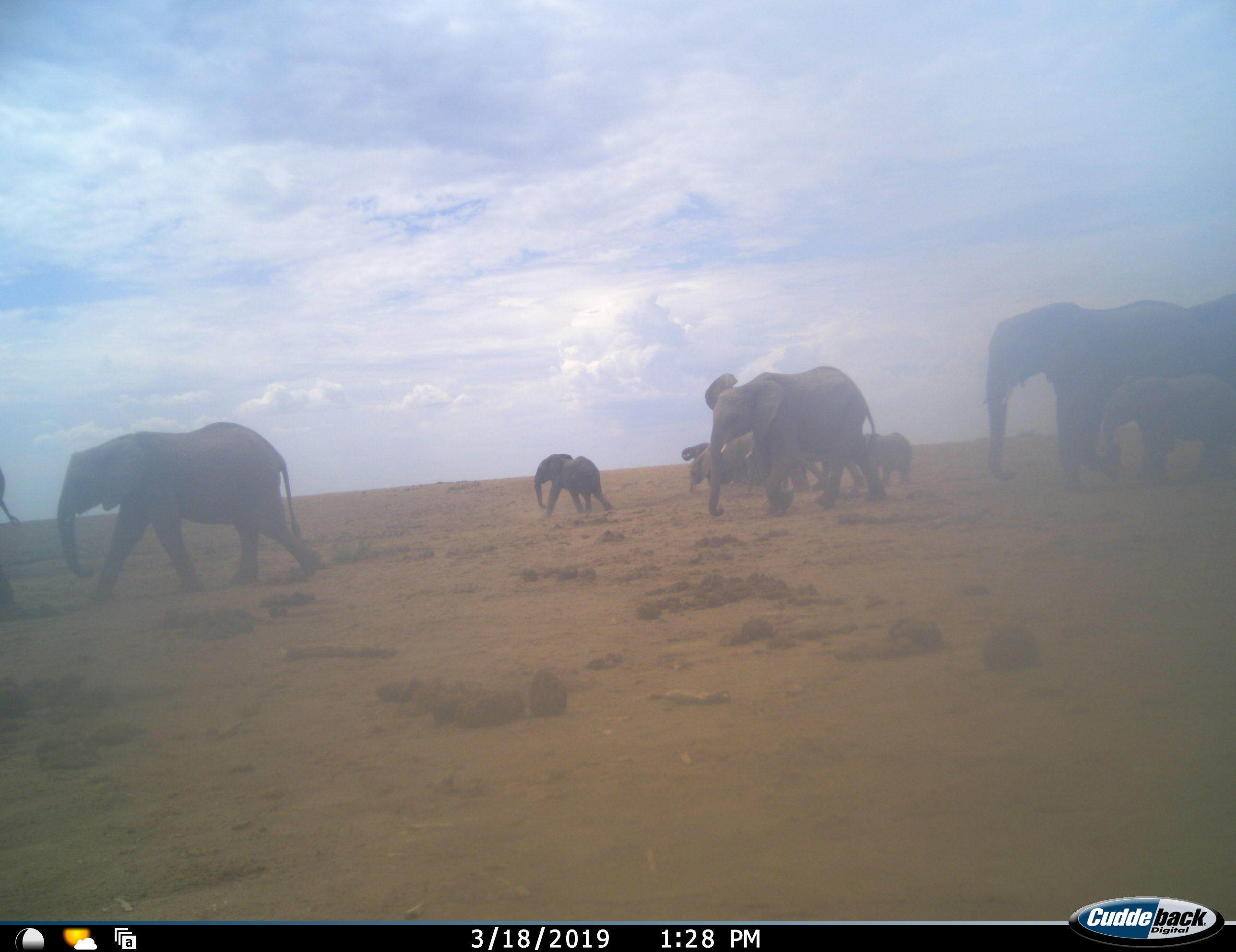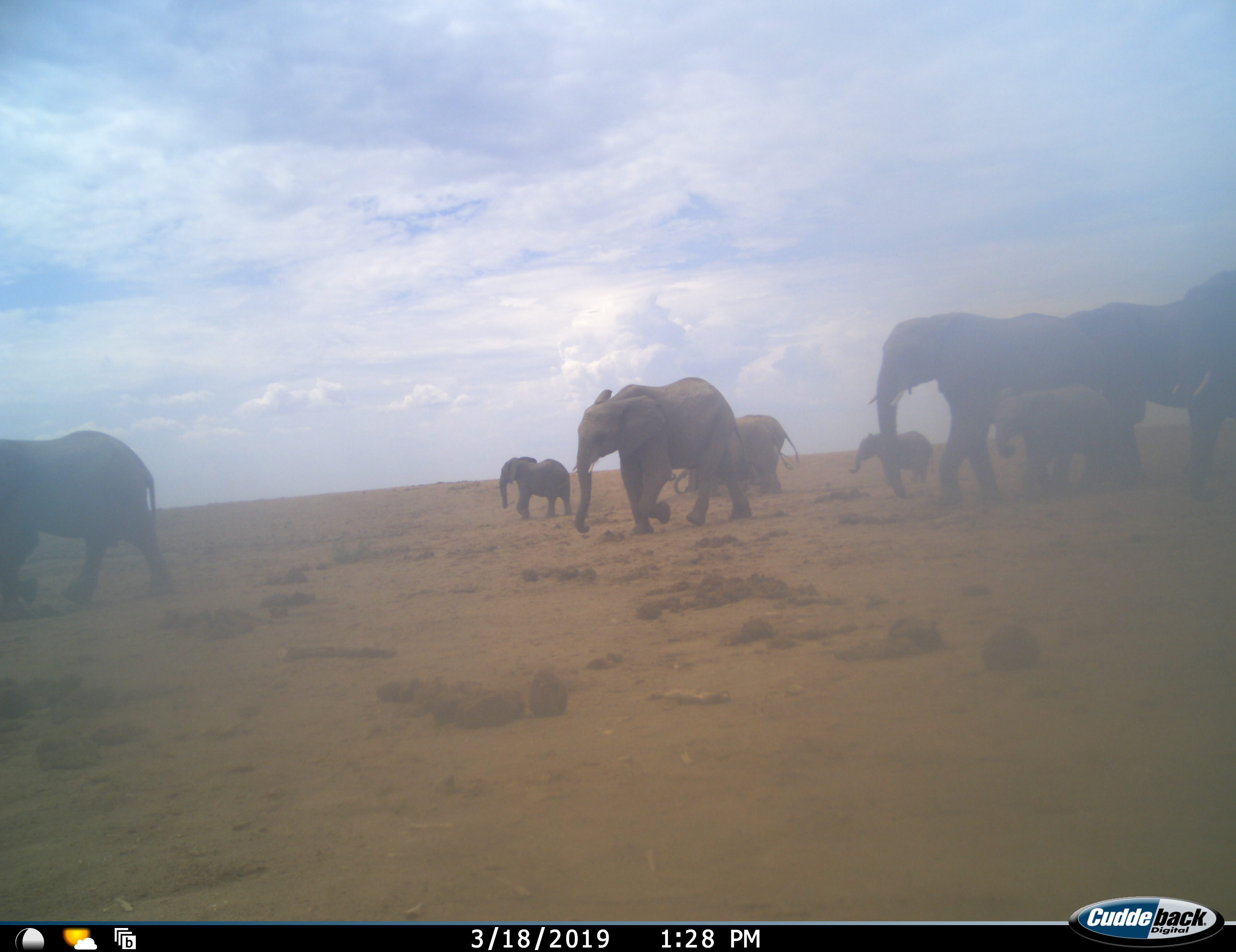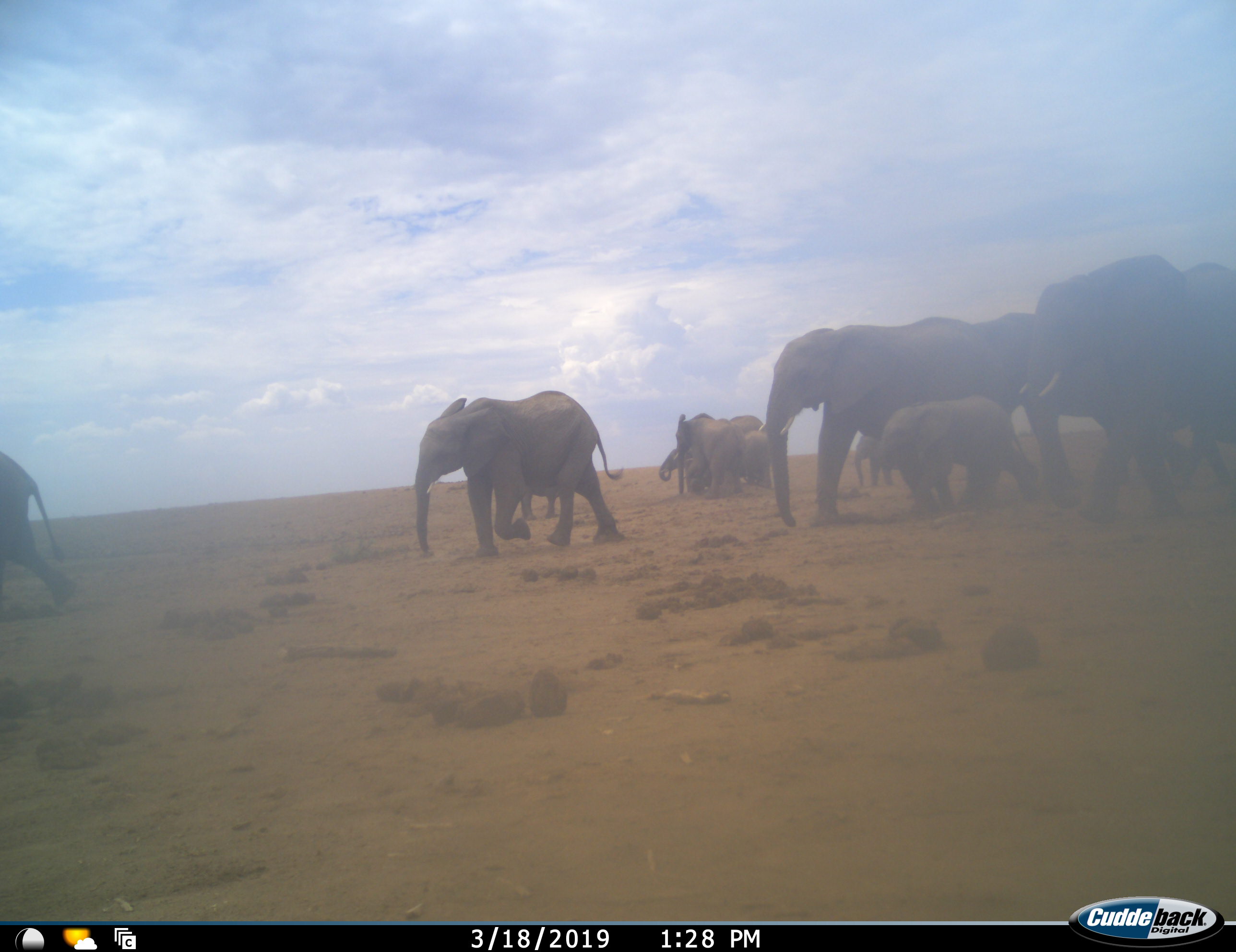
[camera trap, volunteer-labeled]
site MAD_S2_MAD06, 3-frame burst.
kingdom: Animalia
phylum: Chordata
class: Mammalia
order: Proboscidea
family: Elephantidae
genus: Loxodonta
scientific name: Loxodonta africana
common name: african bush elephant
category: elephant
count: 11-50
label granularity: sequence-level